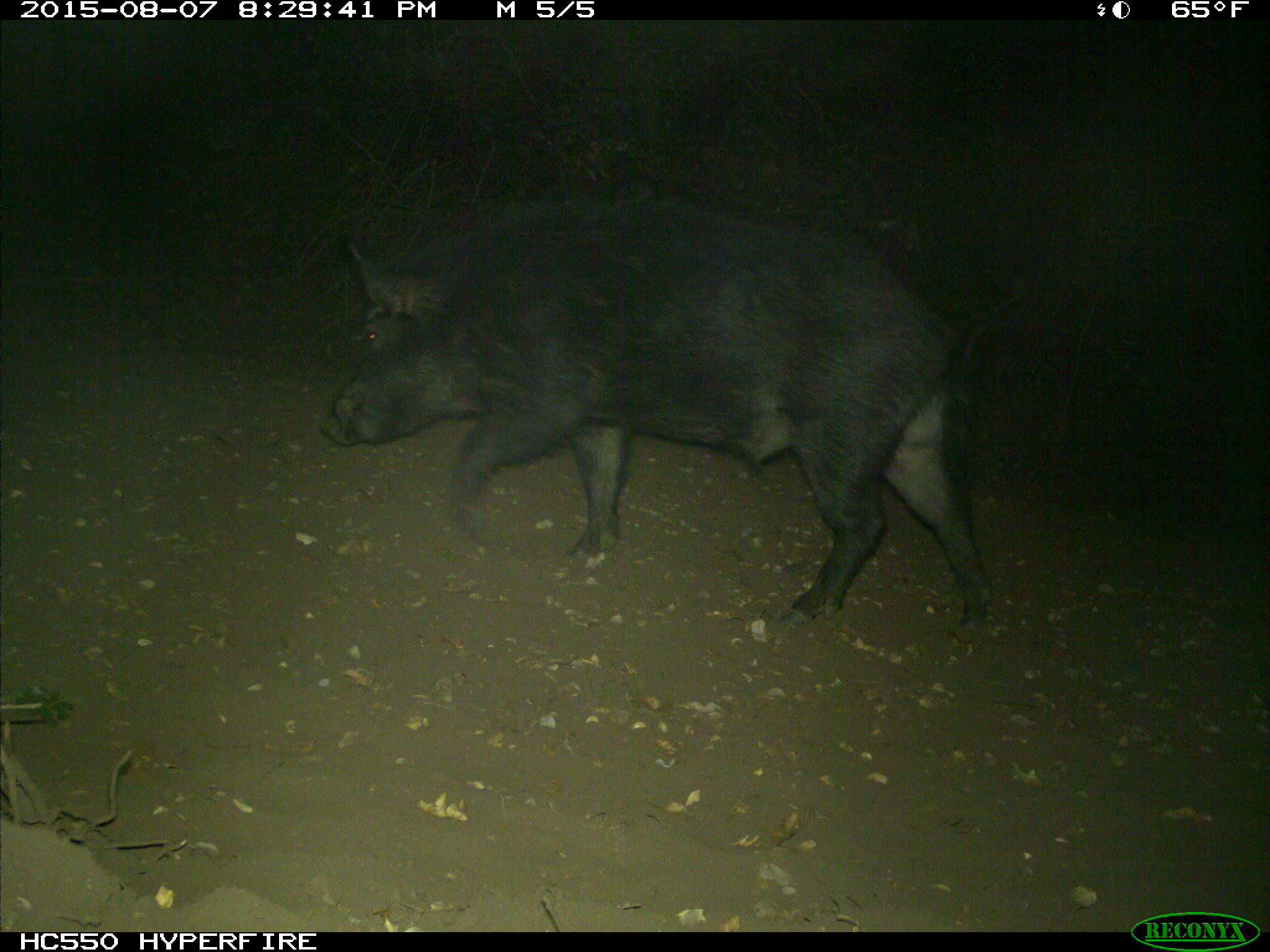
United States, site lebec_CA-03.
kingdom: Animalia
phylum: Chordata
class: Mammalia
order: Artiodactyla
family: Suidae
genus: Sus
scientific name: Sus scrofa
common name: wild boar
Sus scrofa (wild boar).